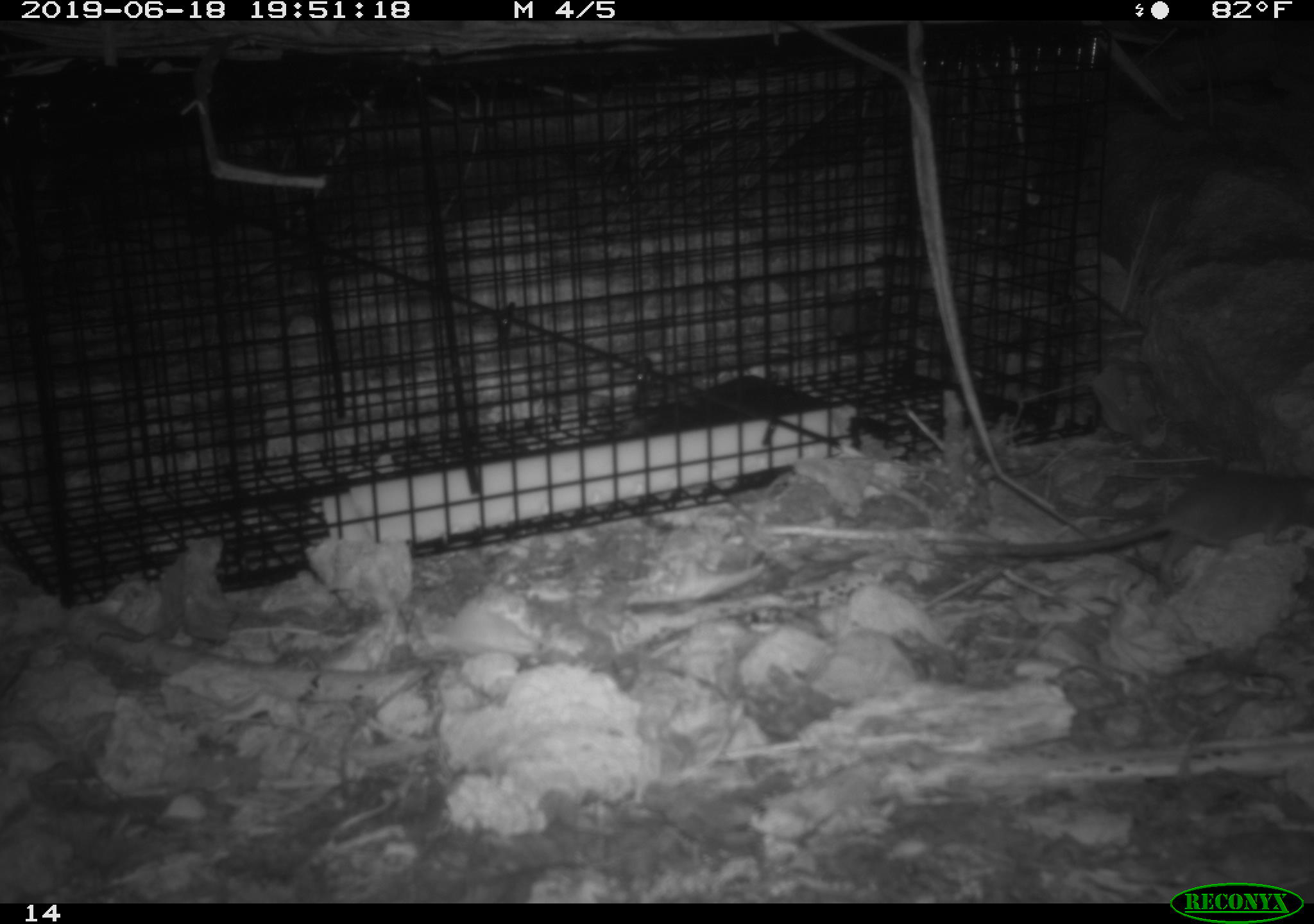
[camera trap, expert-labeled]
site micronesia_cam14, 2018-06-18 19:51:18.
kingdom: Animalia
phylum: Chordata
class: Mammalia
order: Rodentia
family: Muridae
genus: Rattus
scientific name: Rattus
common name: rat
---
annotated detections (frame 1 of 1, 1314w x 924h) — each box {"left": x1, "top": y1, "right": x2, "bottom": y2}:
rat: {"left": 945, "top": 464, "right": 1314, "bottom": 589}